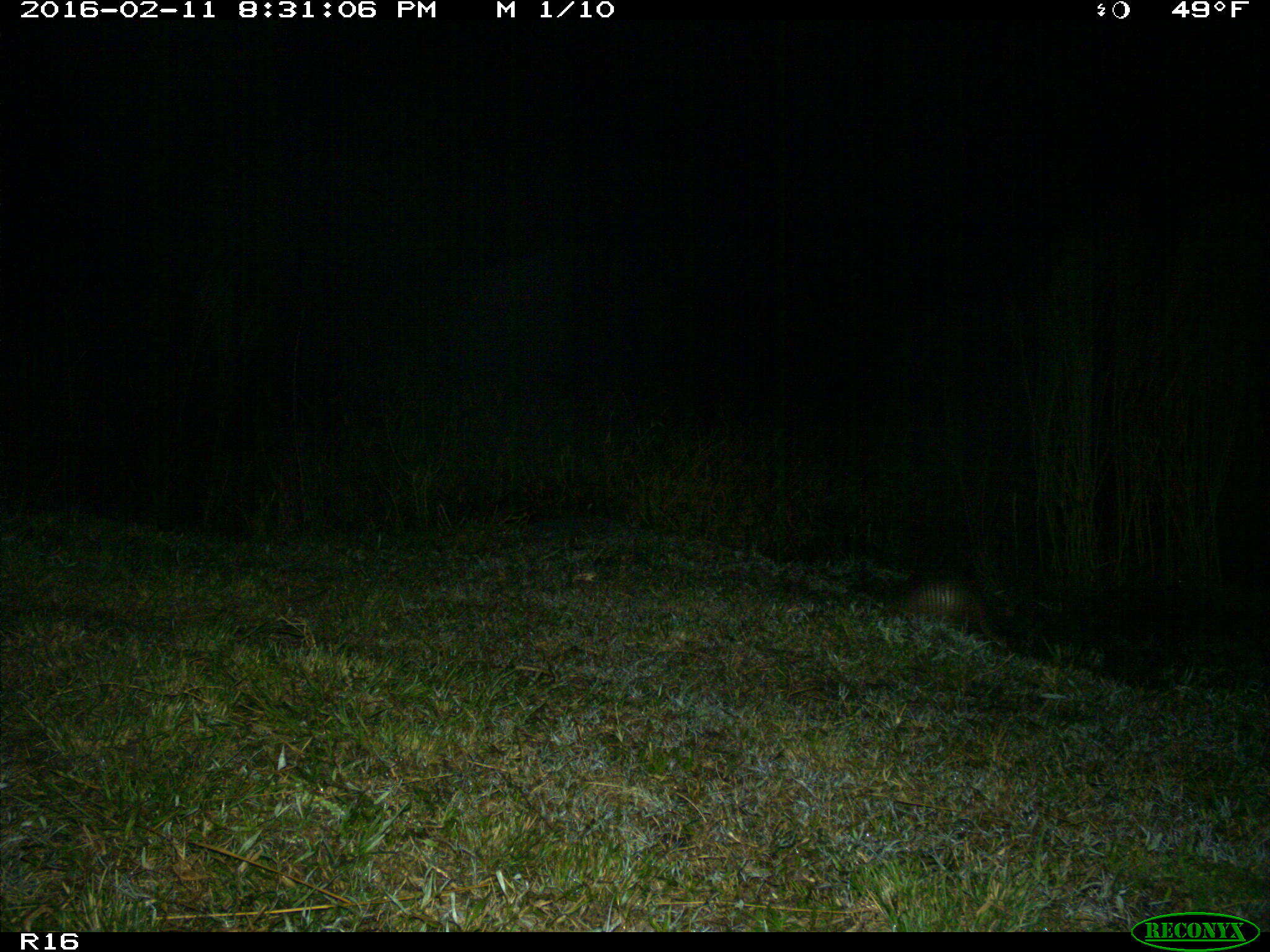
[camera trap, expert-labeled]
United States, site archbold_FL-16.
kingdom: Animalia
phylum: Chordata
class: Mammalia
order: Cingulata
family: Dasypodidae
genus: Dasypus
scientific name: Dasypus novemcinctus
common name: nine-banded armadillo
Dasypus novemcinctus (nine-banded armadillo).